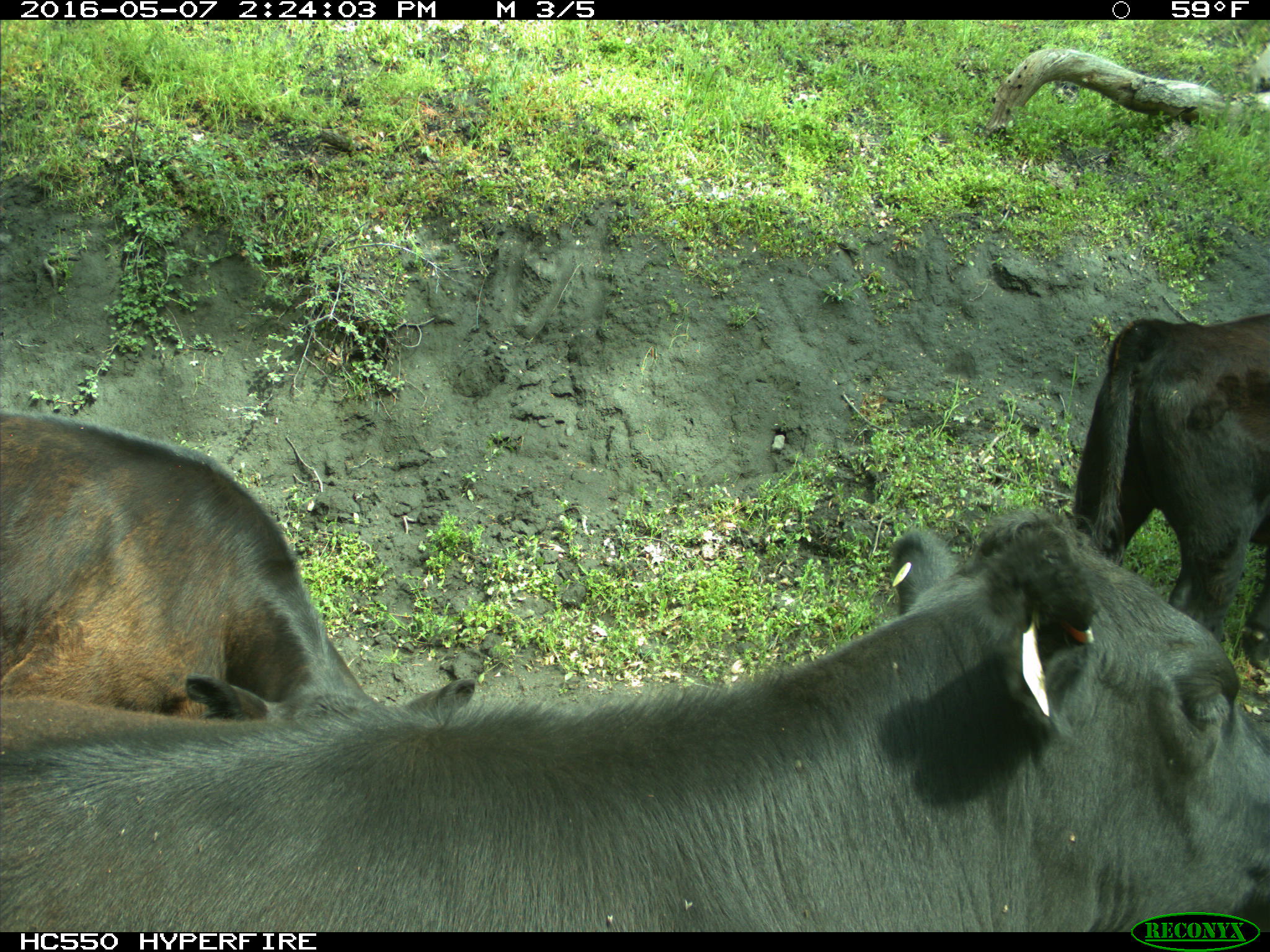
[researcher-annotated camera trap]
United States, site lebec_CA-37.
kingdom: Animalia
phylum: Chordata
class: Mammalia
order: Artiodactyla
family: Bovidae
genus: Bos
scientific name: Bos taurus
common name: domestic cow